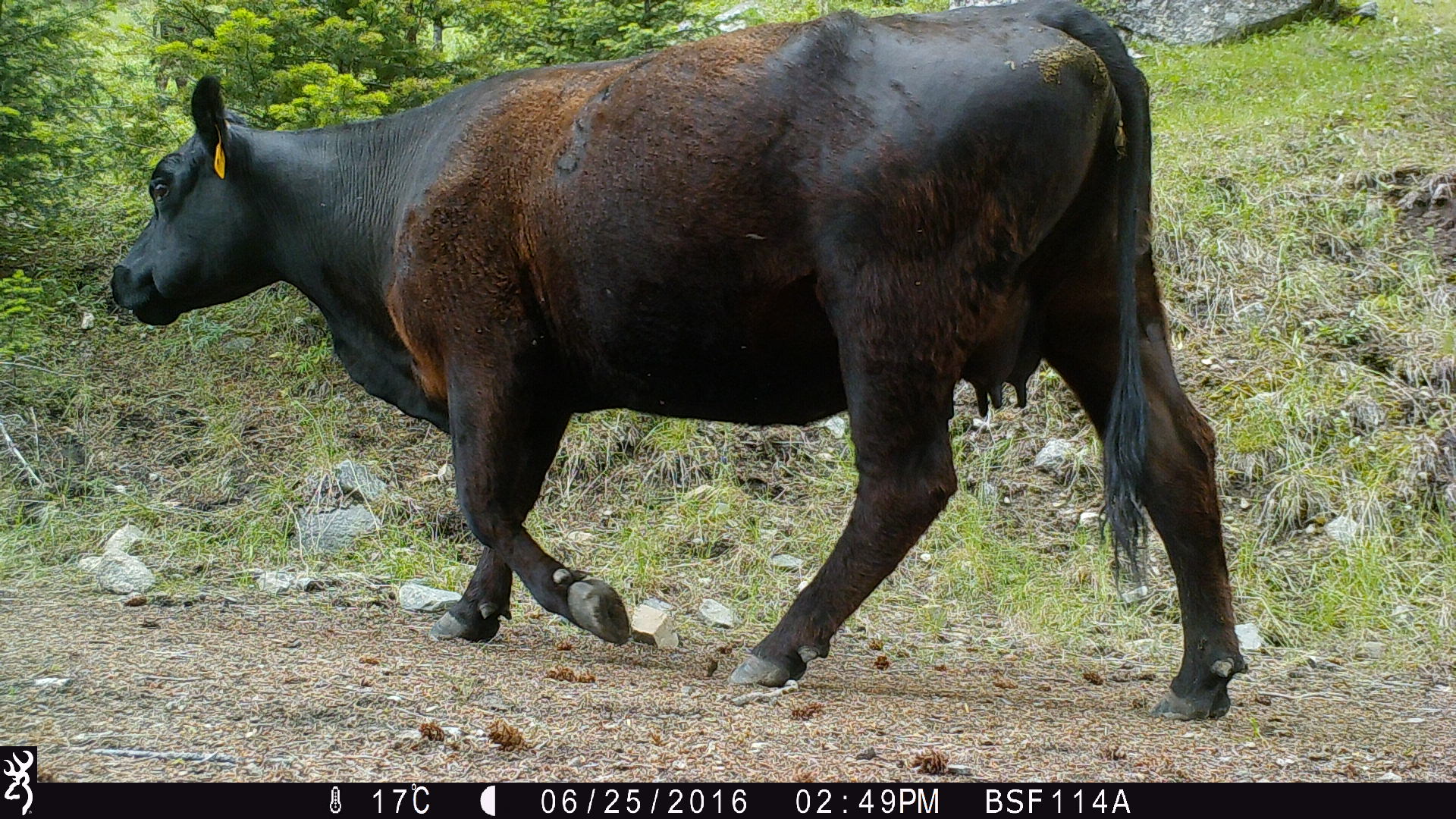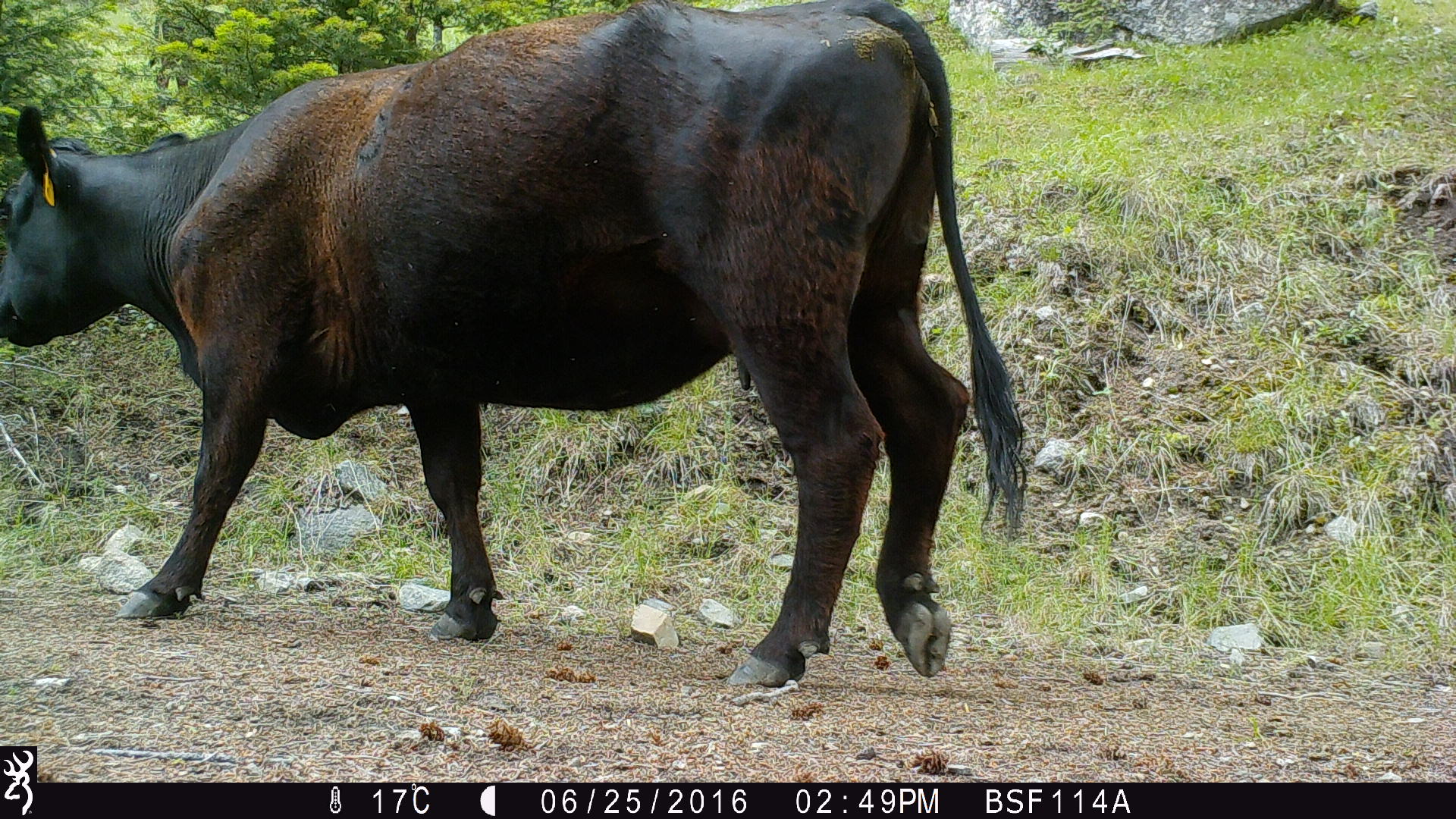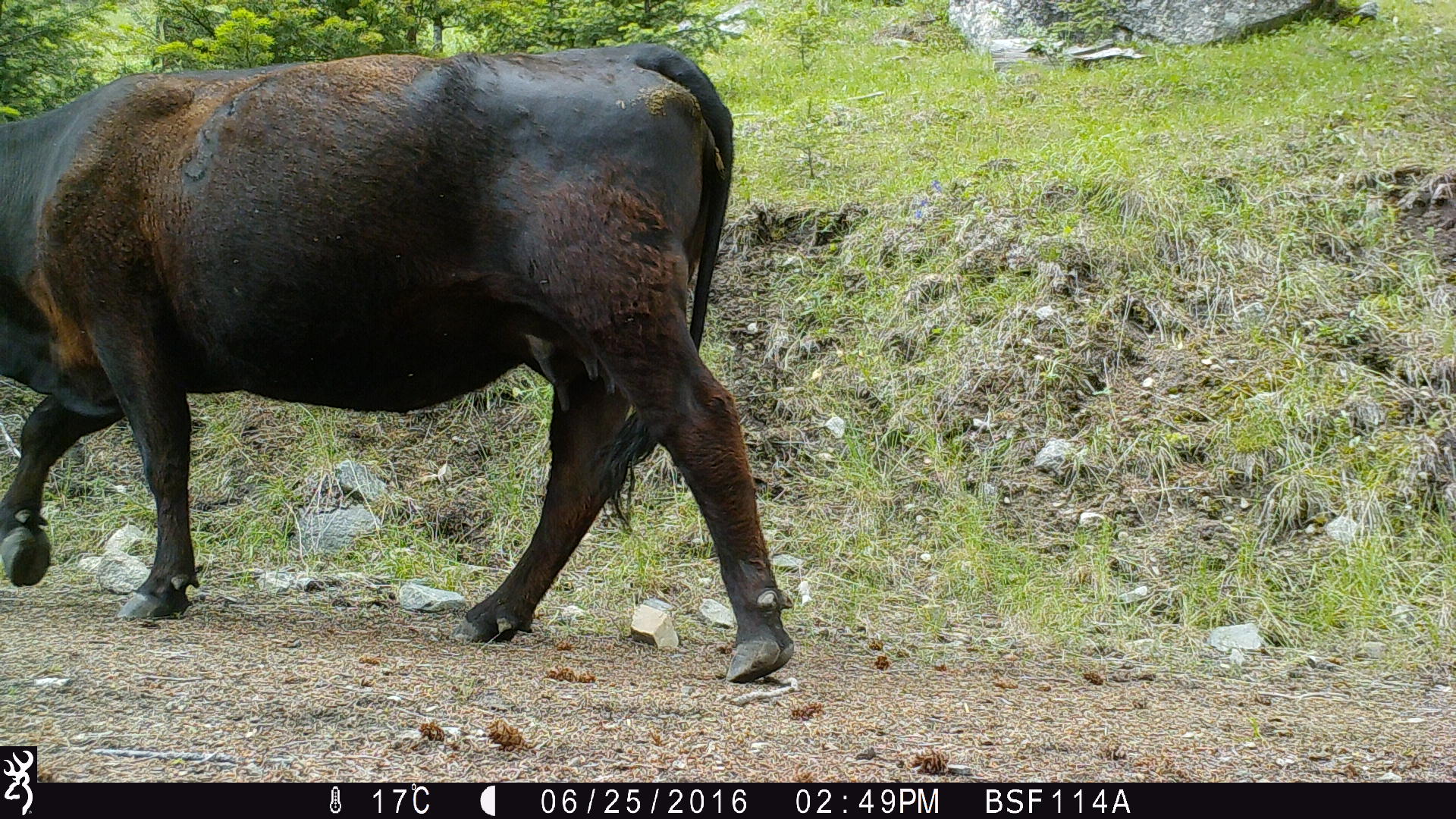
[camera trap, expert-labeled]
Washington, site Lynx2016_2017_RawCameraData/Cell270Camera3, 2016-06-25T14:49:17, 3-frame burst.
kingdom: Animalia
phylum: Chordata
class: Mammalia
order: Artiodactyla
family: Bovidae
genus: Bos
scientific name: Bos taurus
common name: domestic cattle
Domestic cattle (Bos taurus). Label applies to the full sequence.